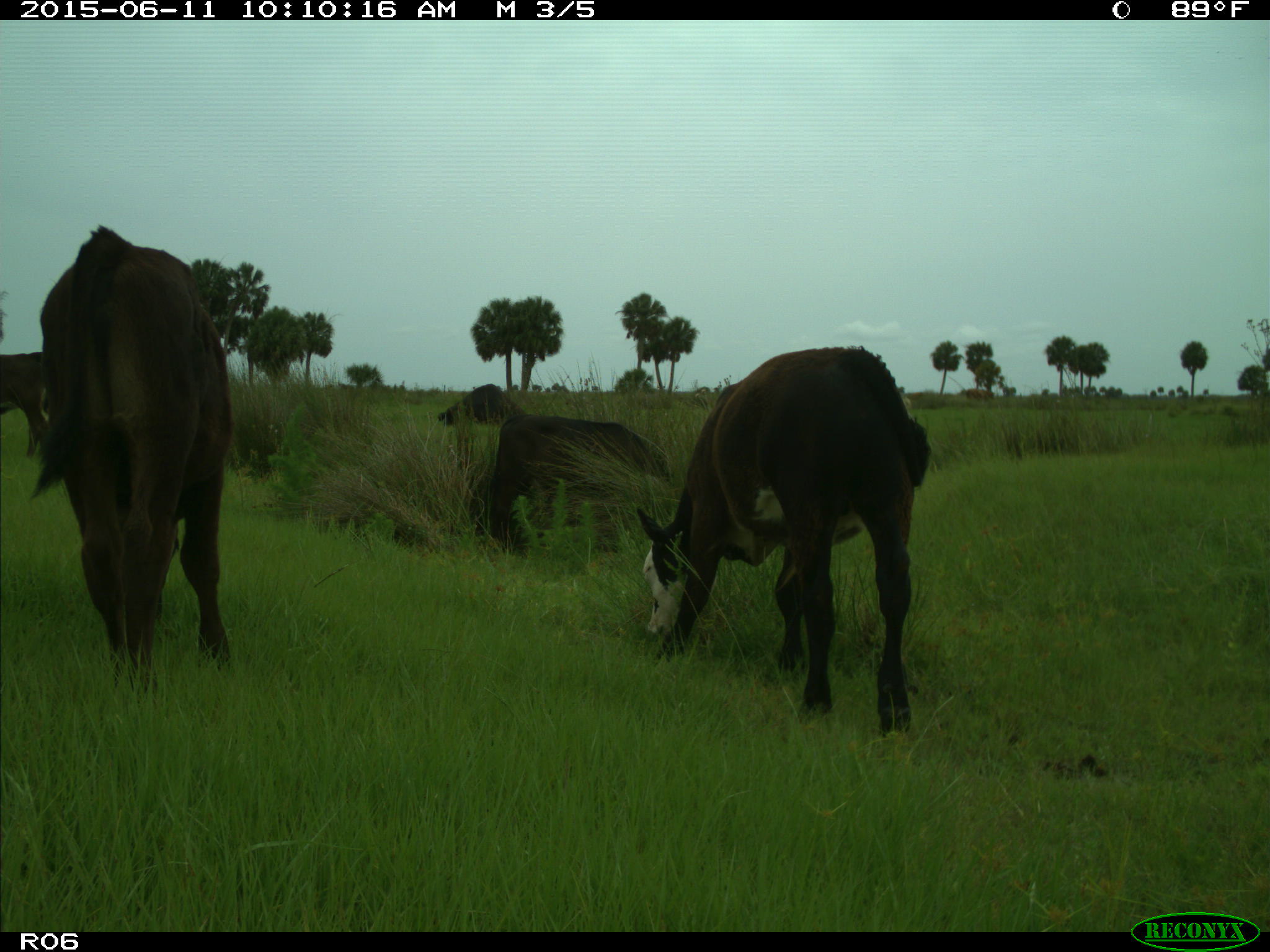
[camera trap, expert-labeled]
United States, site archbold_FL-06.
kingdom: Animalia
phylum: Chordata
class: Mammalia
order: Artiodactyla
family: Bovidae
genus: Bos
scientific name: Bos taurus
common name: domestic cow